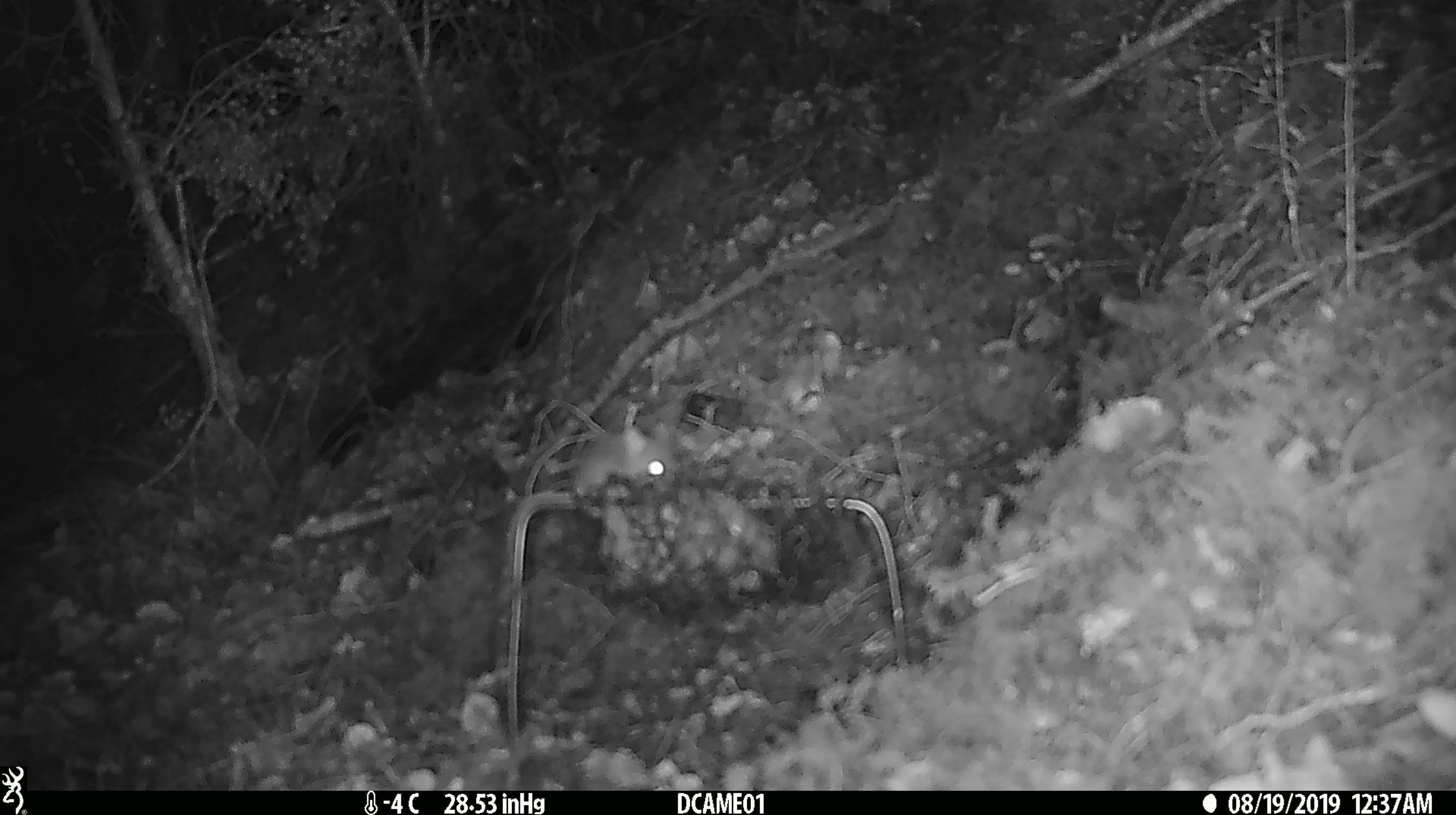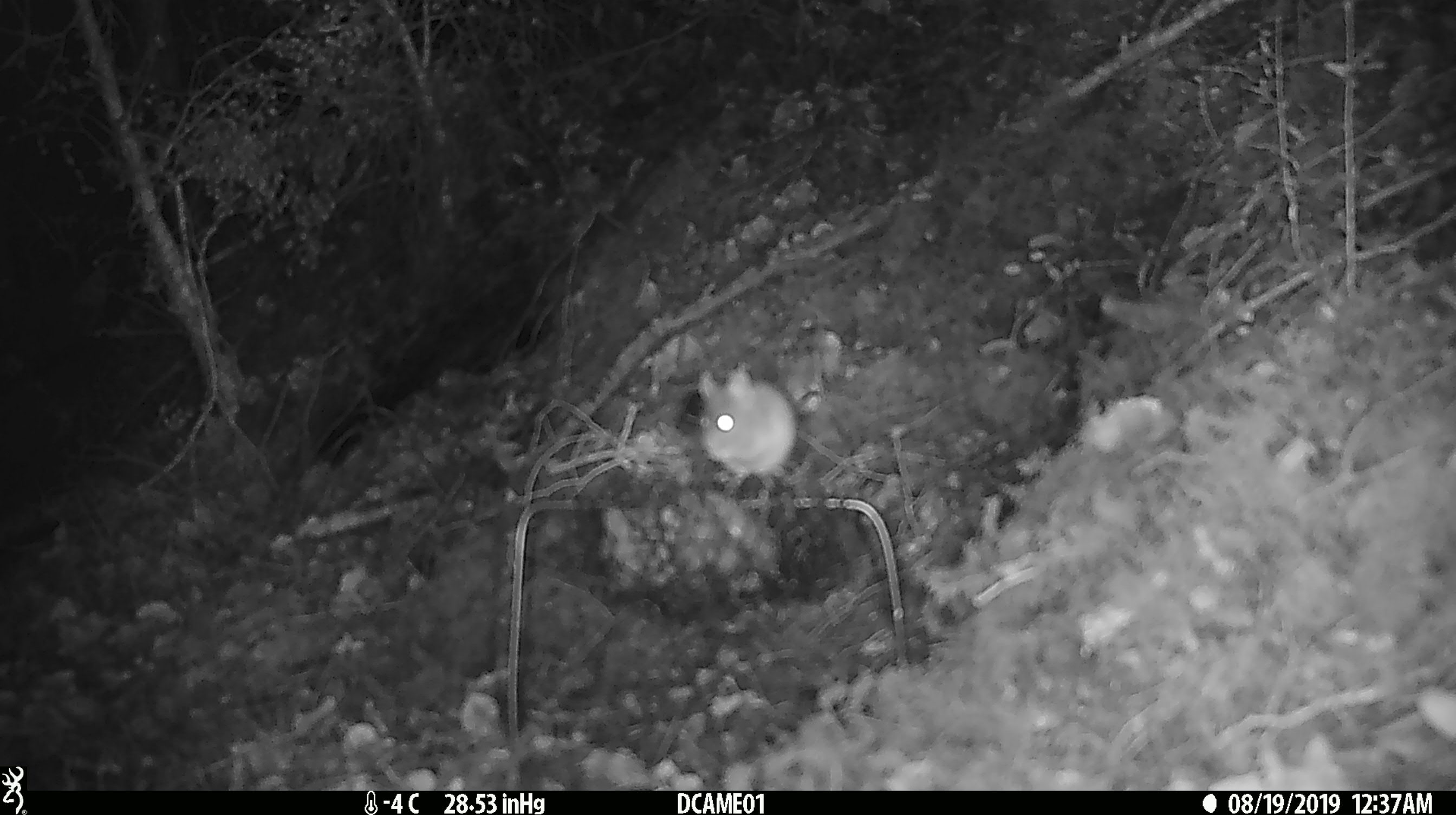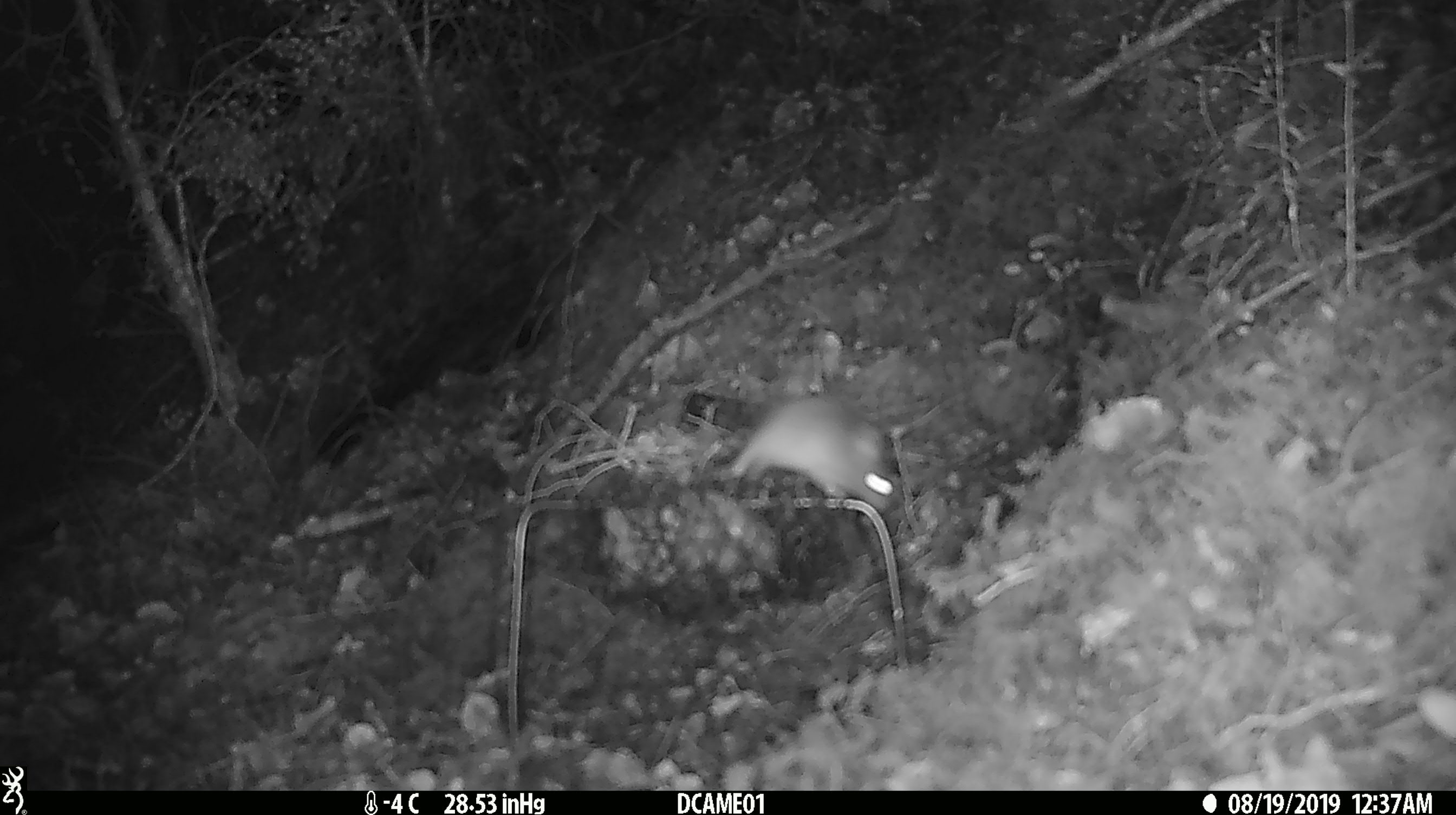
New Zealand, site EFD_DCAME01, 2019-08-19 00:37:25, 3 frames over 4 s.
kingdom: Animalia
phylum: Chordata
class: Mammalia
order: Rodentia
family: Muridae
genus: Mus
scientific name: Mus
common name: mouse